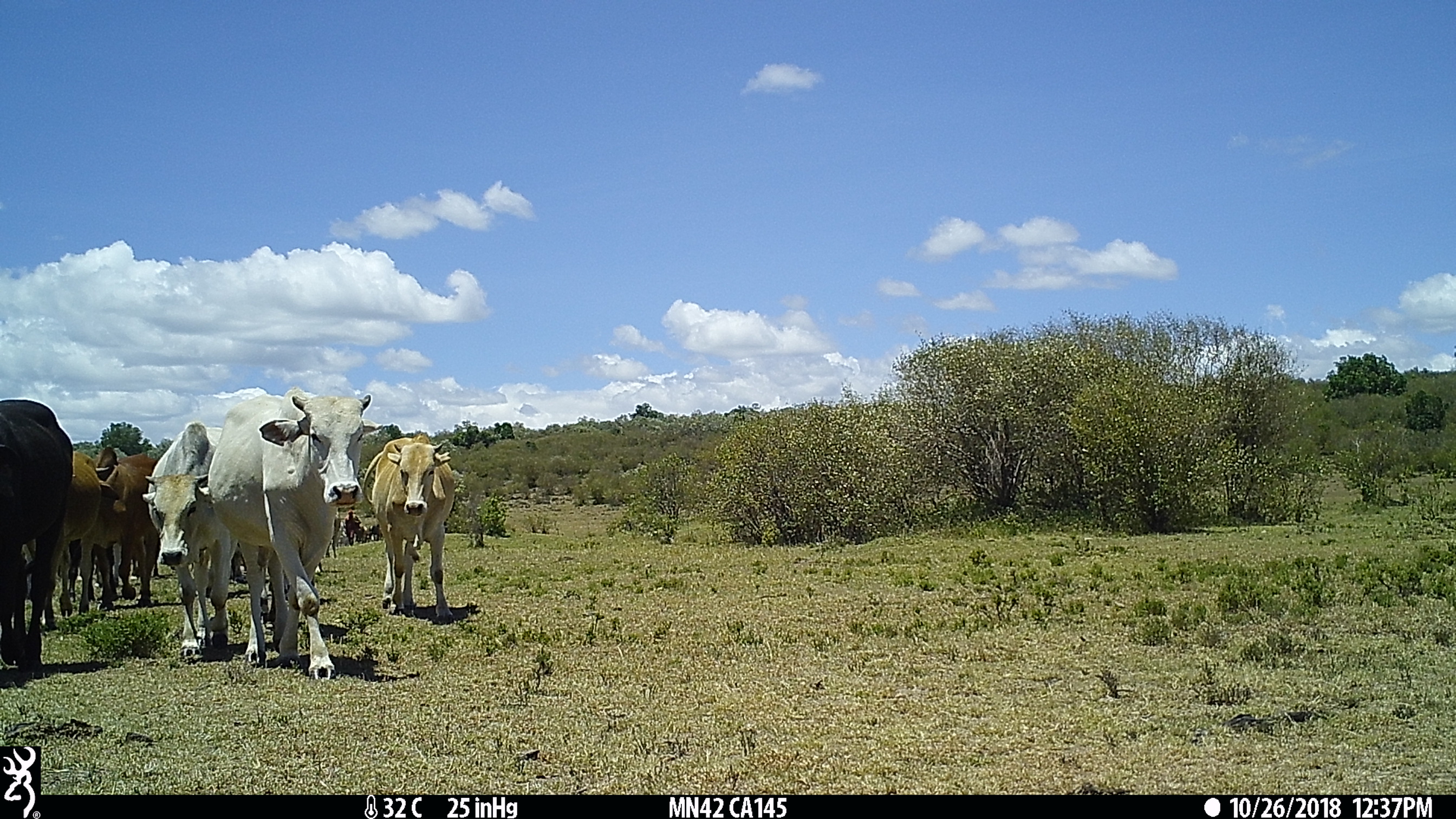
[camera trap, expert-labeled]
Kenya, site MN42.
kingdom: Animalia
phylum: Chordata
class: Mammalia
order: Artiodactyla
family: Bovidae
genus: Bos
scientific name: Bos taurus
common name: cattle